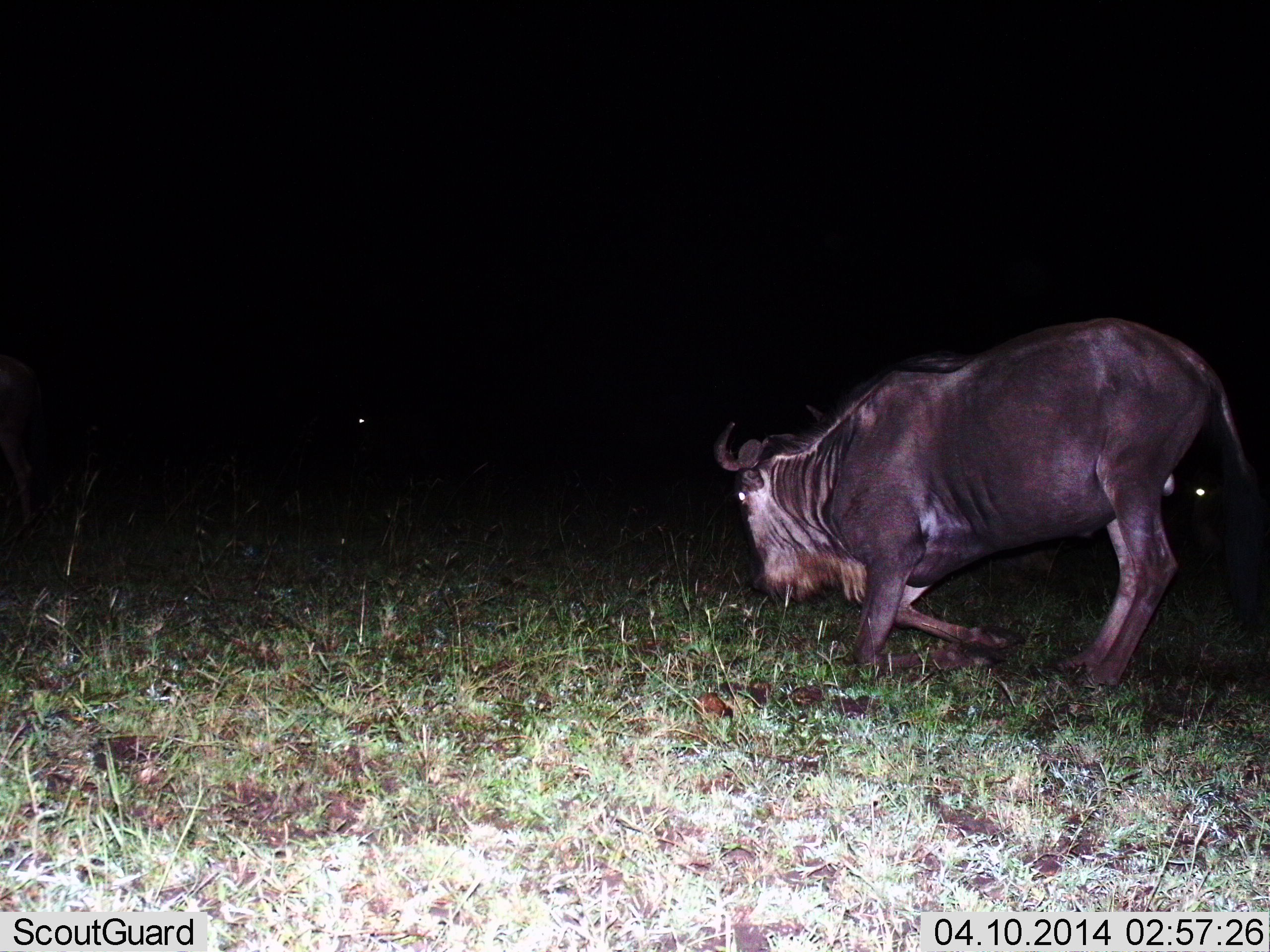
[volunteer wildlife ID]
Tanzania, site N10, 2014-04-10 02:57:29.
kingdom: Animalia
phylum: Chordata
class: Mammalia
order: Artiodactyla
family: Bovidae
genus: Connochaetes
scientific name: Connochaetes taurinus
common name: blue wildebeest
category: wildebeest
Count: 1.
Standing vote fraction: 20%.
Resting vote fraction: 50%.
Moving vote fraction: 10%.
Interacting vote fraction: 10%.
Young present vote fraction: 0%.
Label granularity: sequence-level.